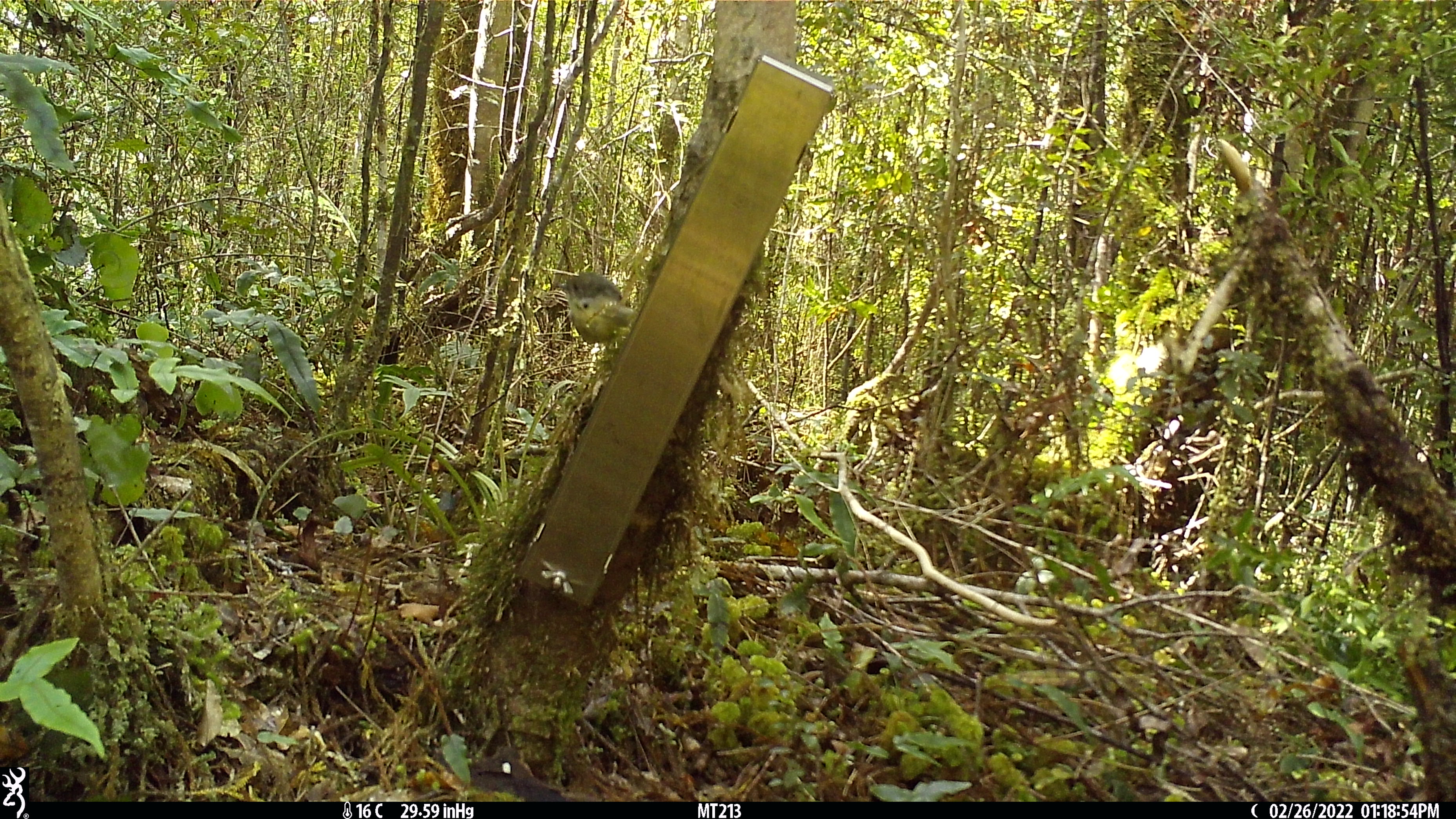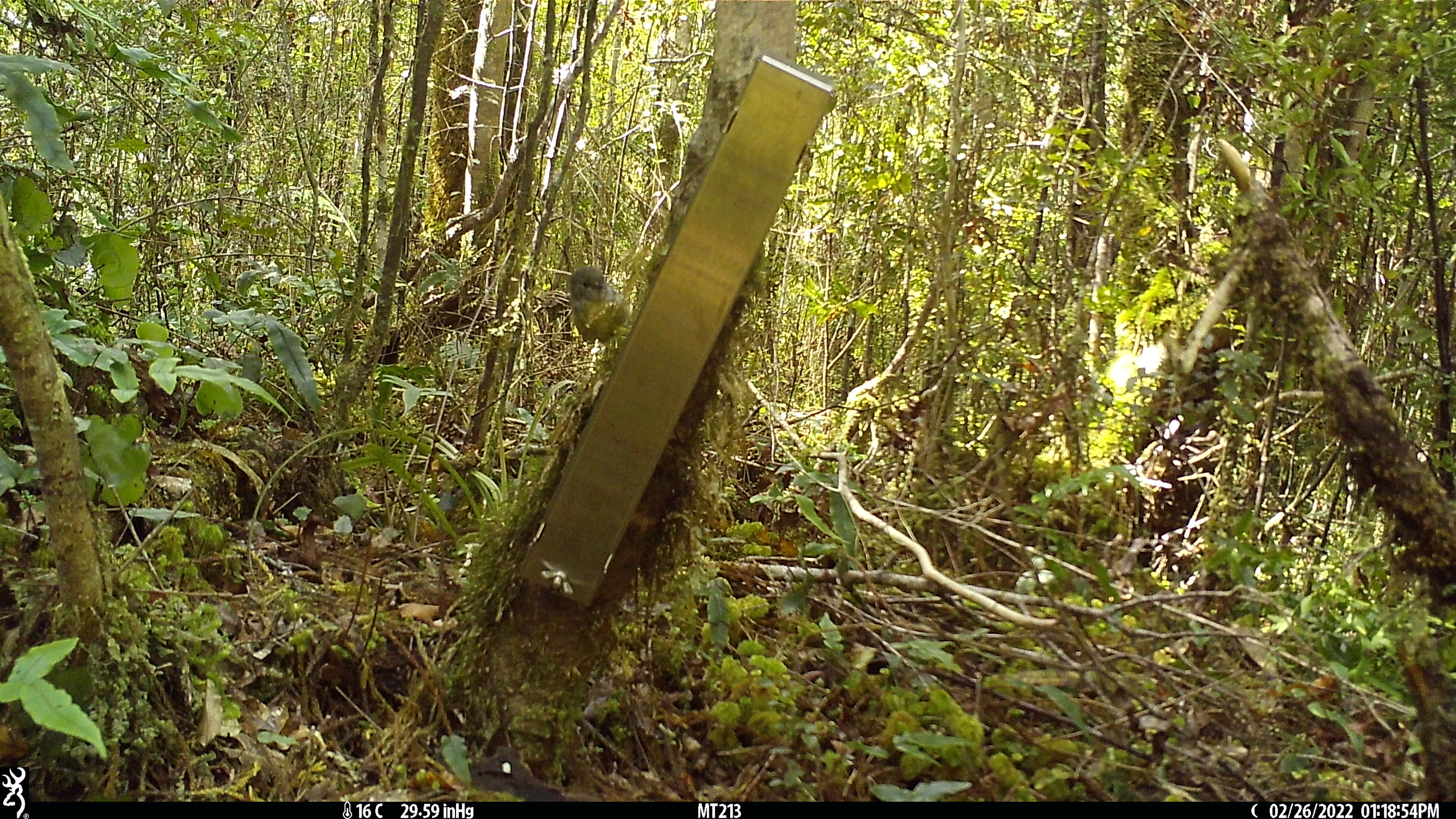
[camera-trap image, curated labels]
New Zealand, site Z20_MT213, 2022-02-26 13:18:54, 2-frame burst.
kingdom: Animalia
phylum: Chordata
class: Aves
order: Passeriformes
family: Petroicidae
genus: Petroica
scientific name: Petroica macrocephala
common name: tomtit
Tomtit (Petroica macrocephala).